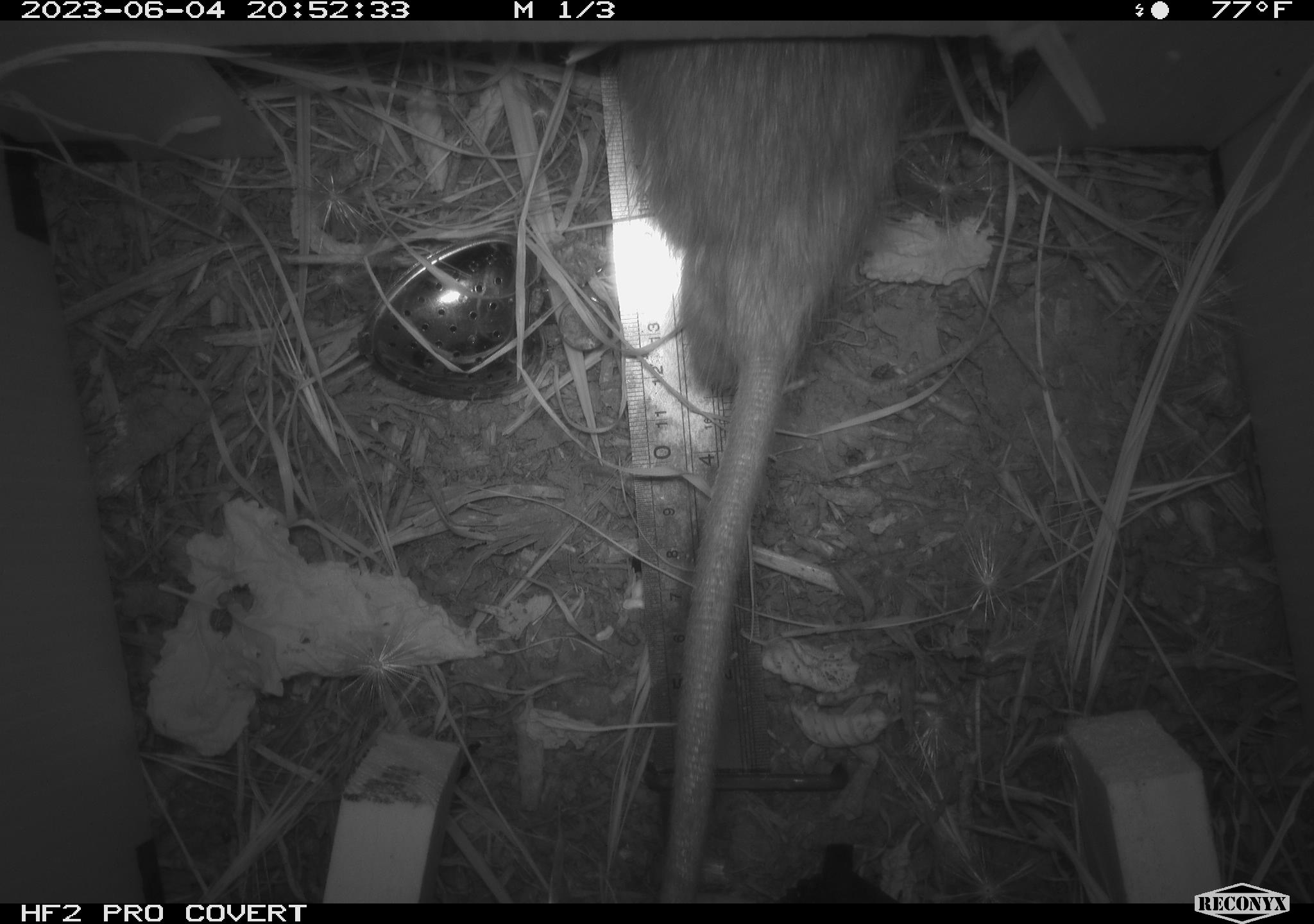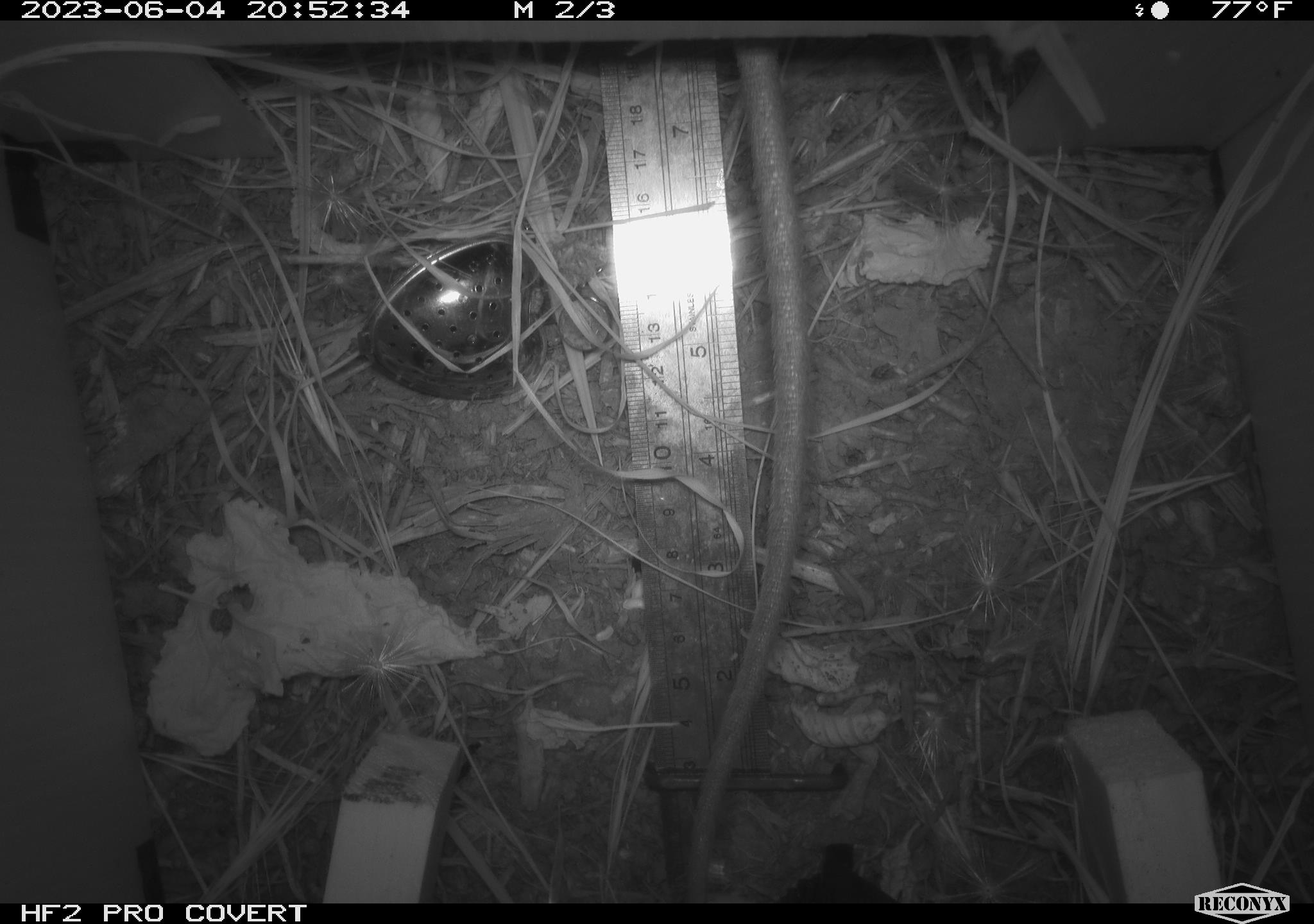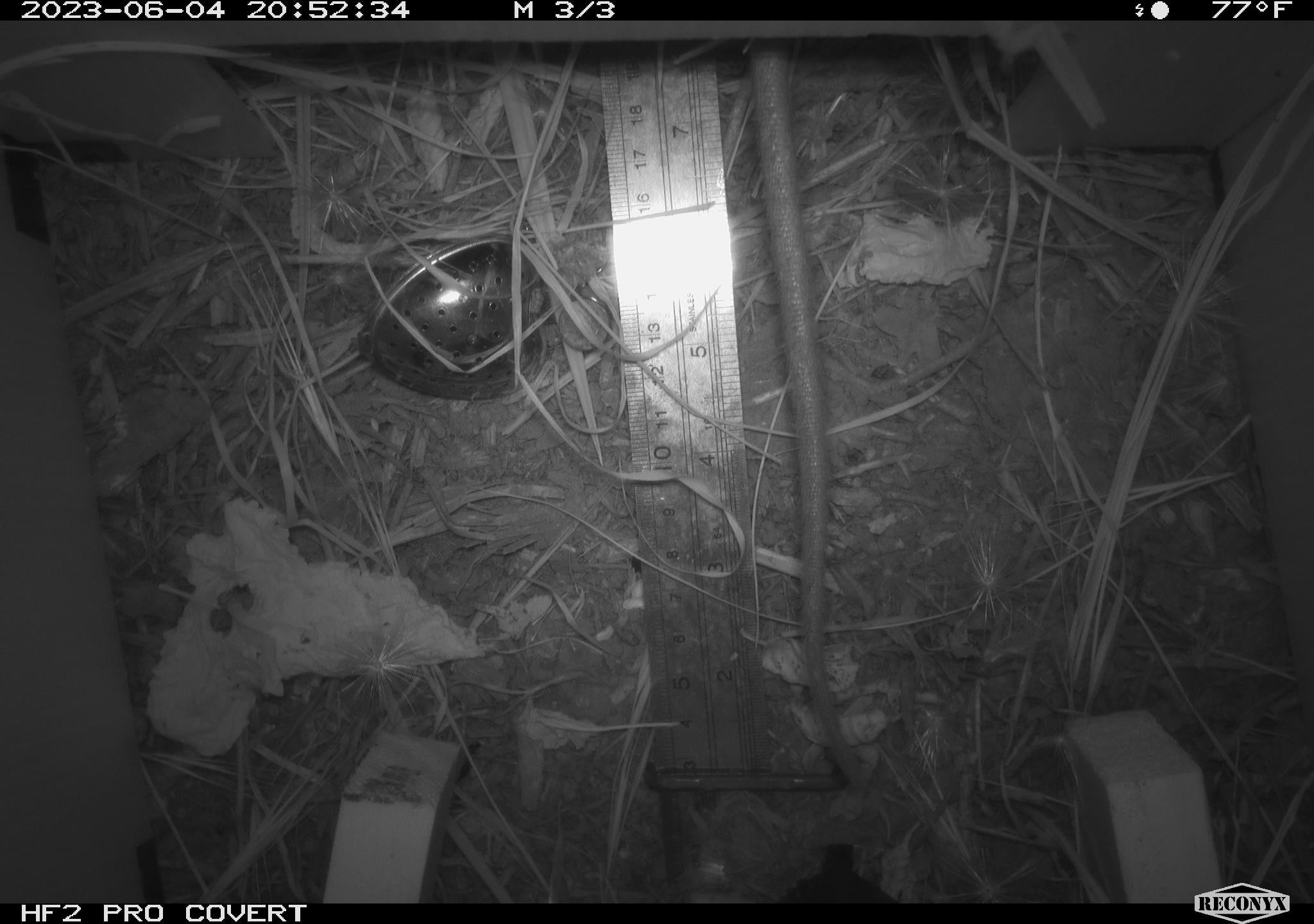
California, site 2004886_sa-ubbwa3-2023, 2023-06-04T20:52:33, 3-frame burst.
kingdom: Animalia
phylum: Chordata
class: Mammalia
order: Rodentia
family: Muridae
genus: Rattus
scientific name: Rattus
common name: rat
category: rattus species